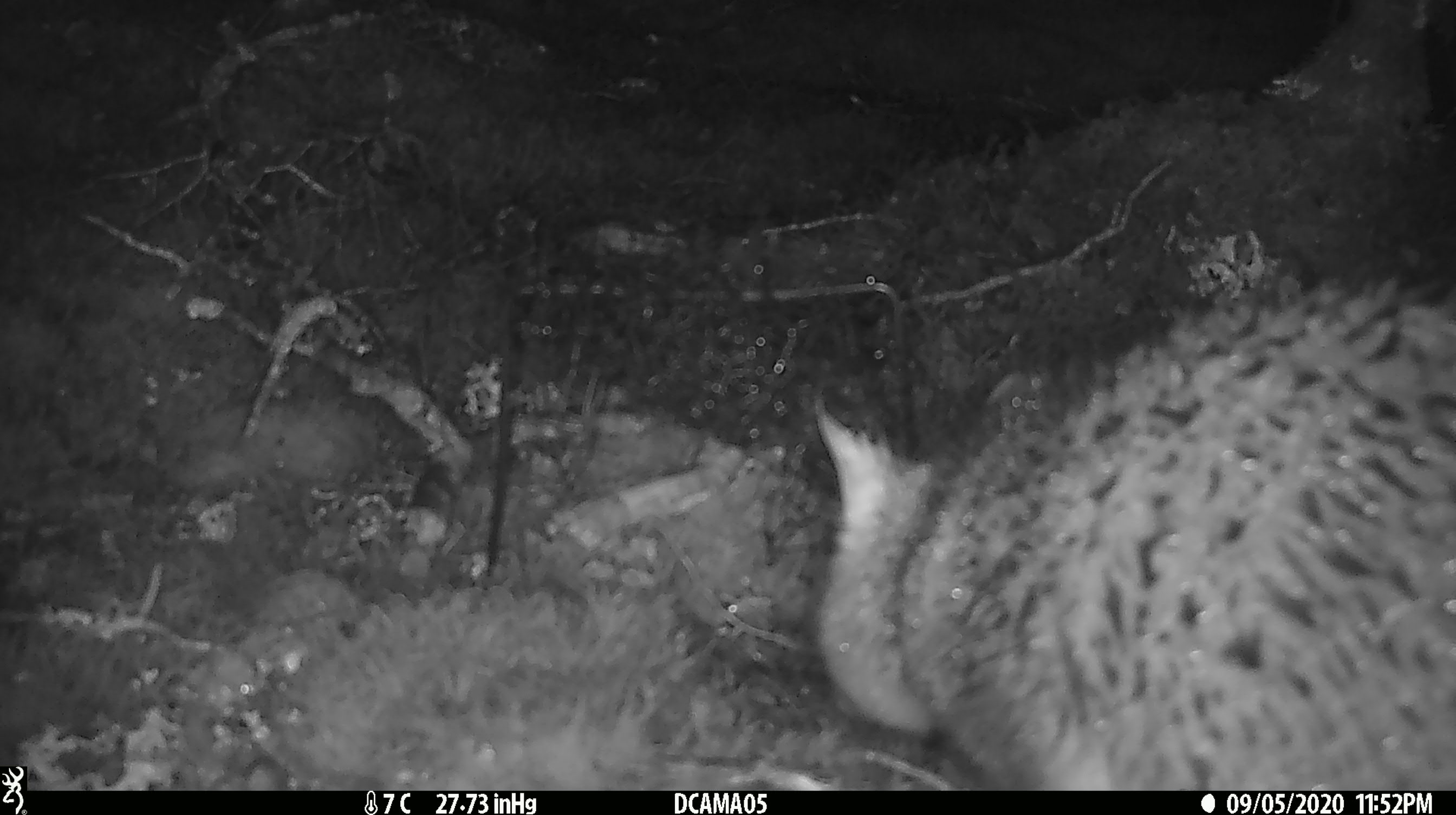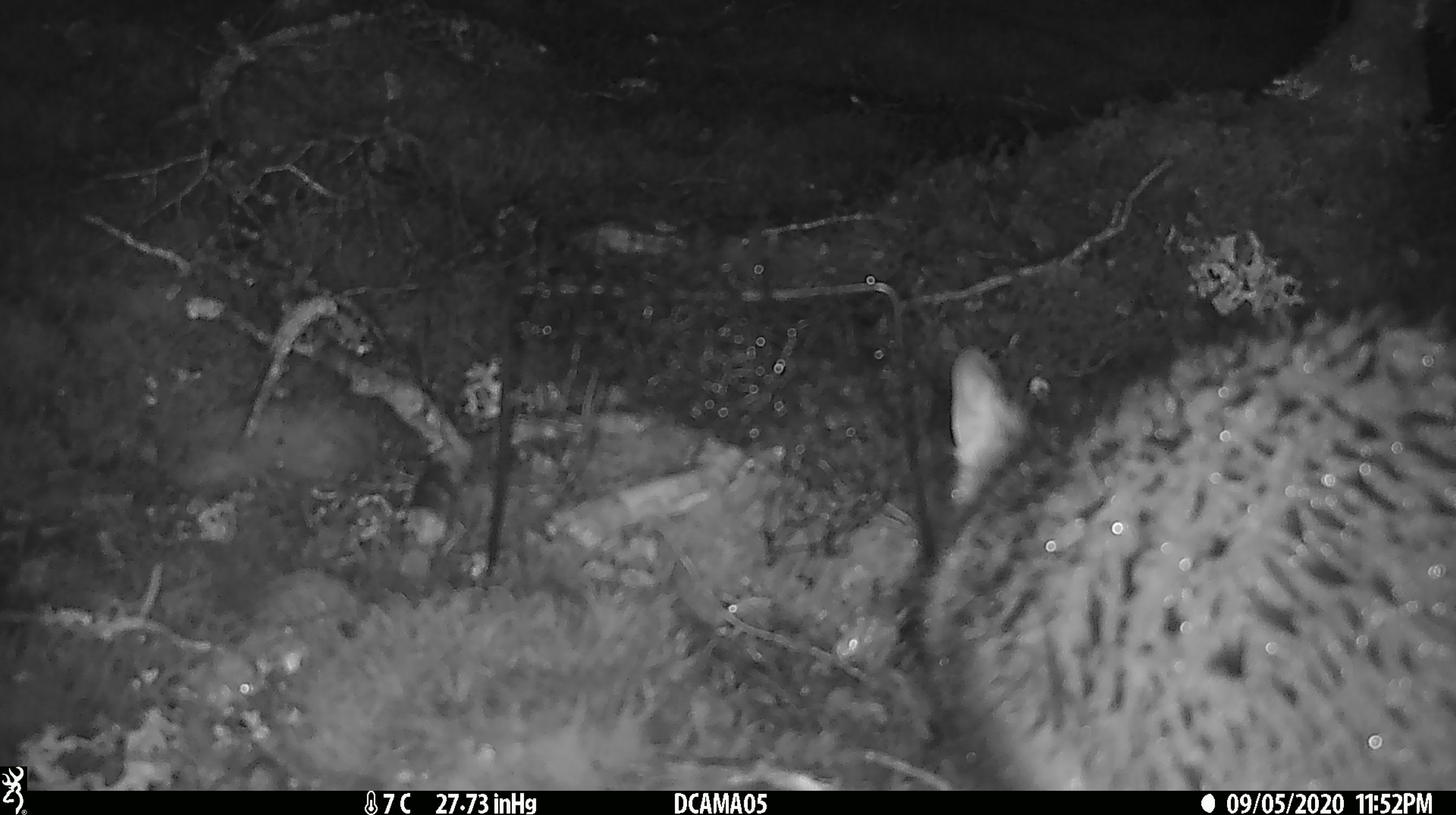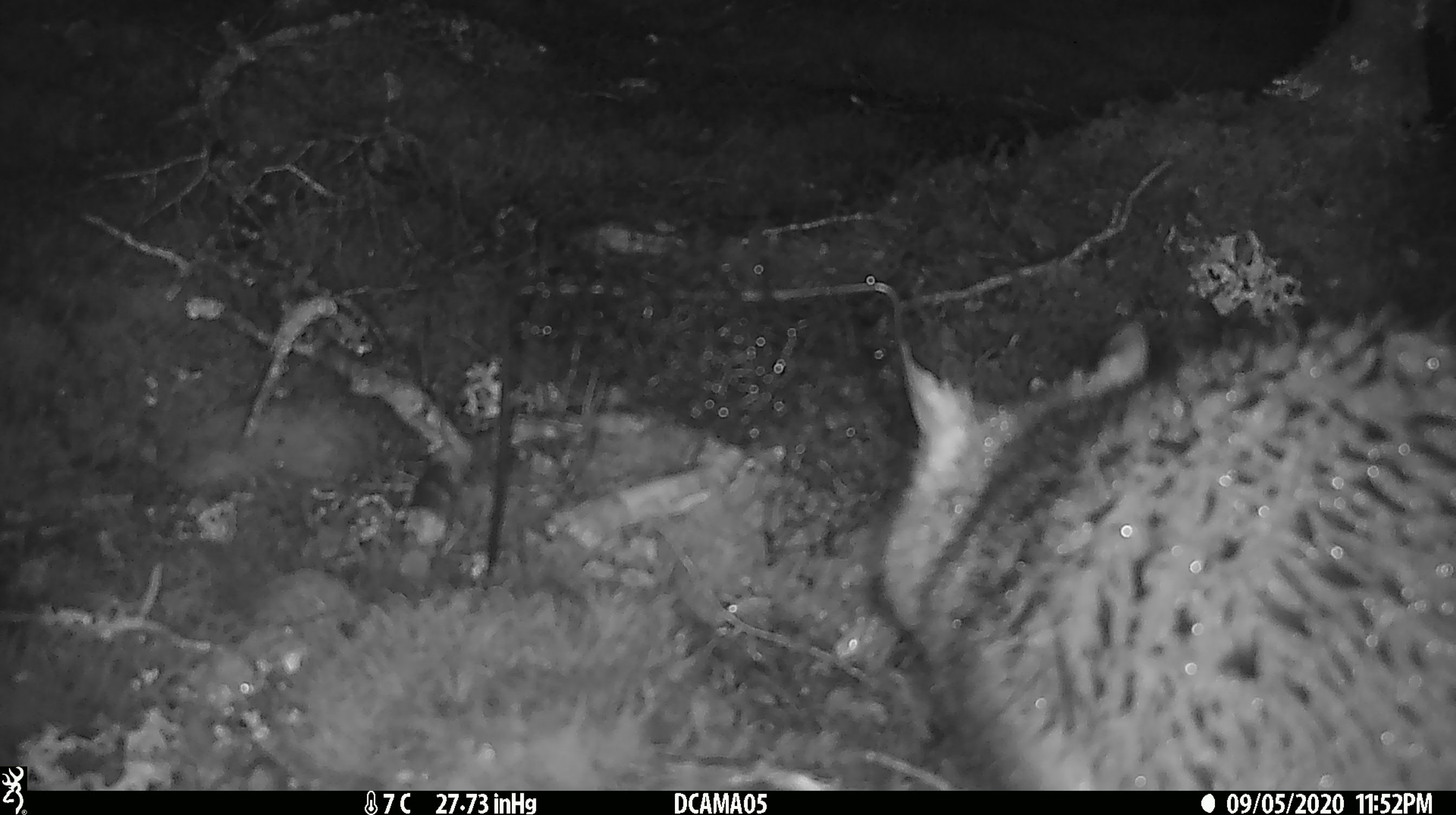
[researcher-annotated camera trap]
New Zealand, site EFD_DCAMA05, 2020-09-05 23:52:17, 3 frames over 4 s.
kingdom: Animalia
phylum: Chordata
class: Mammalia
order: Diprotodontia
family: Phalangeridae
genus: Trichosurus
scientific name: Trichosurus vulpecula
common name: common brushtail possum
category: possum